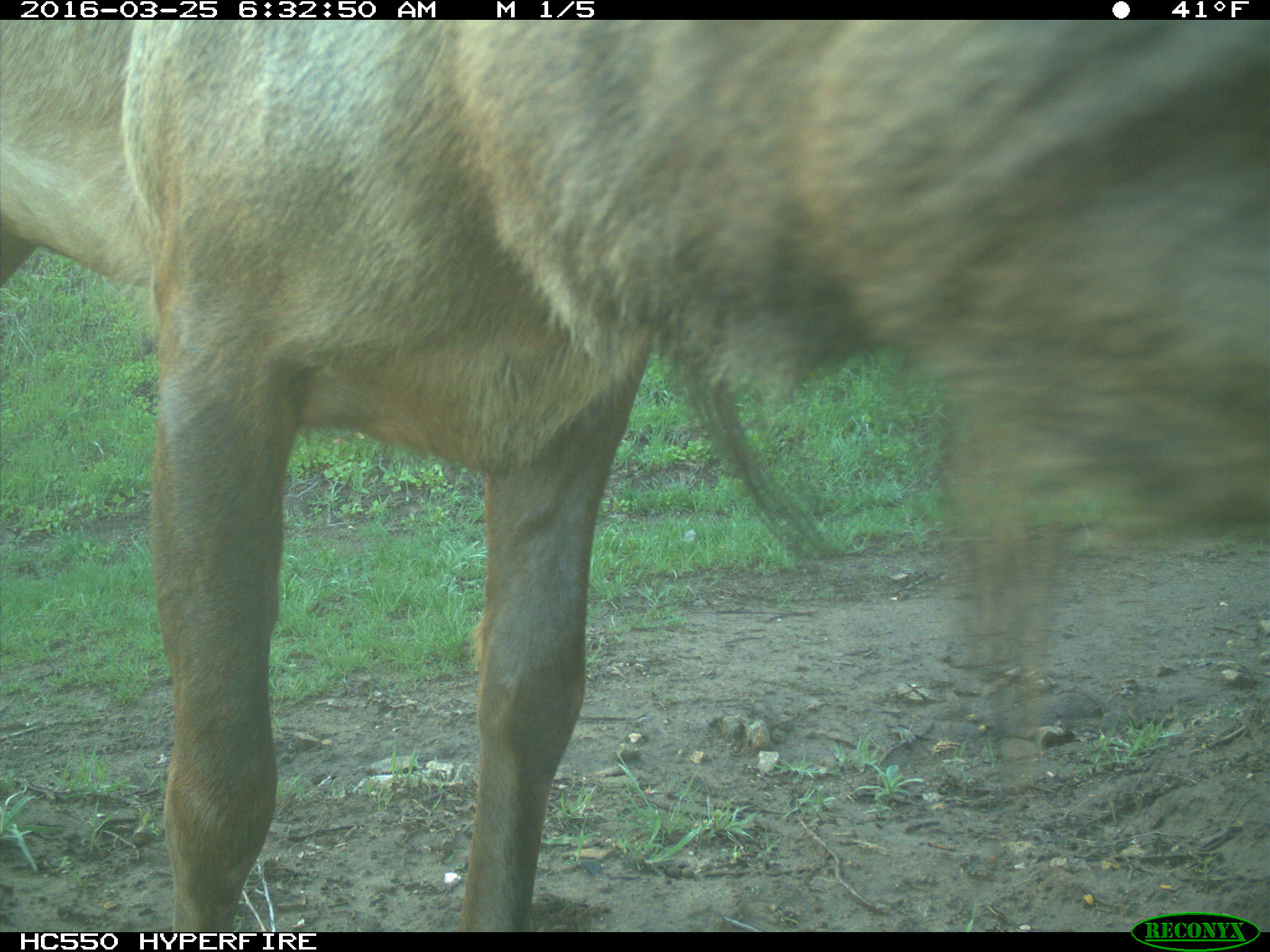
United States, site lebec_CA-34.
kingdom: Animalia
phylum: Chordata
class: Mammalia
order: Artiodactyla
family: Cervidae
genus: Cervus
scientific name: Cervus canadensis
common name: elk